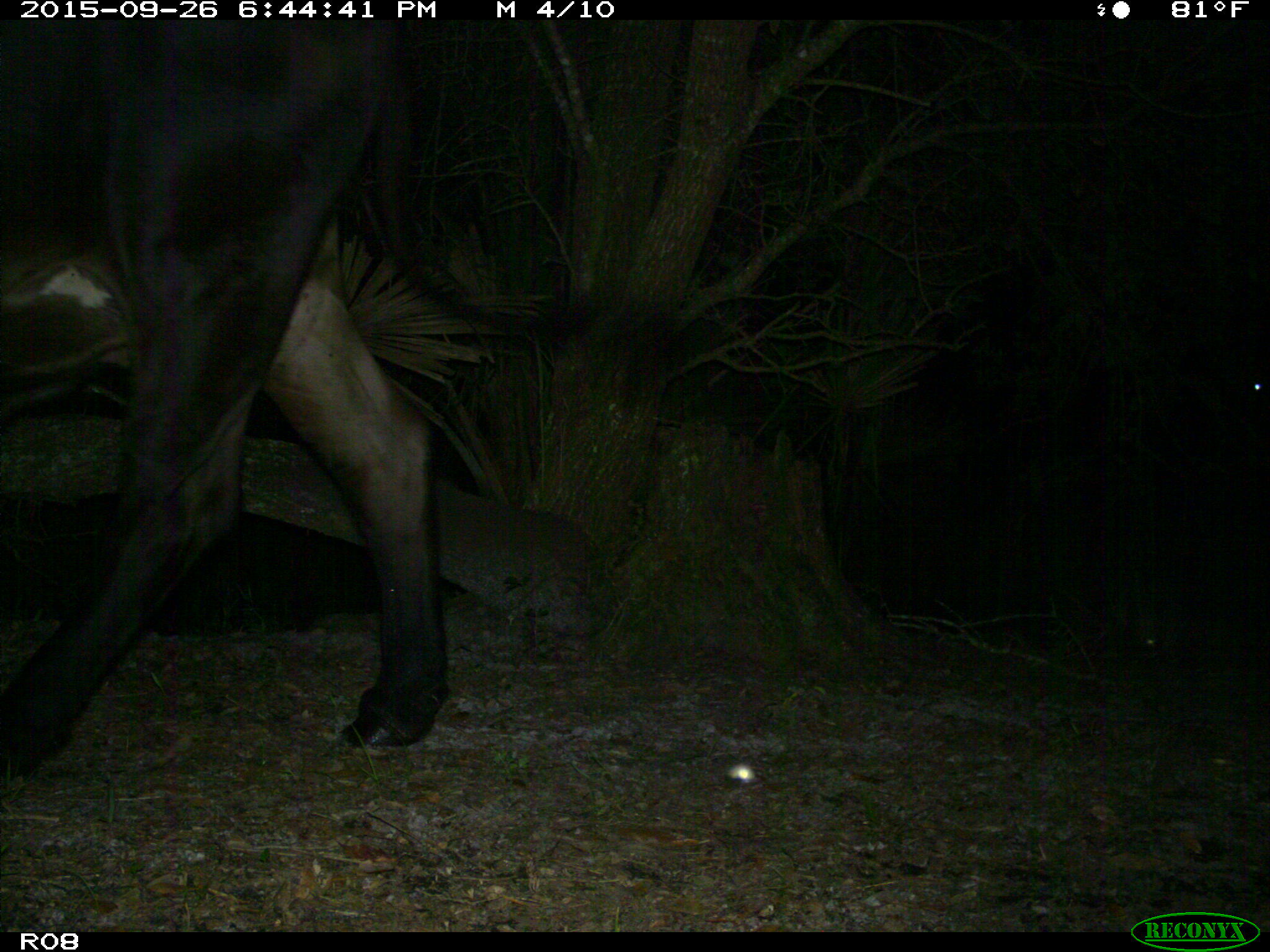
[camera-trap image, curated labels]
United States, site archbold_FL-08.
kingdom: Animalia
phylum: Chordata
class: Mammalia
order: Artiodactyla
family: Bovidae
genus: Bos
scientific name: Bos taurus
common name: domestic cow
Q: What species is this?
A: Bos taurus (domestic cow).